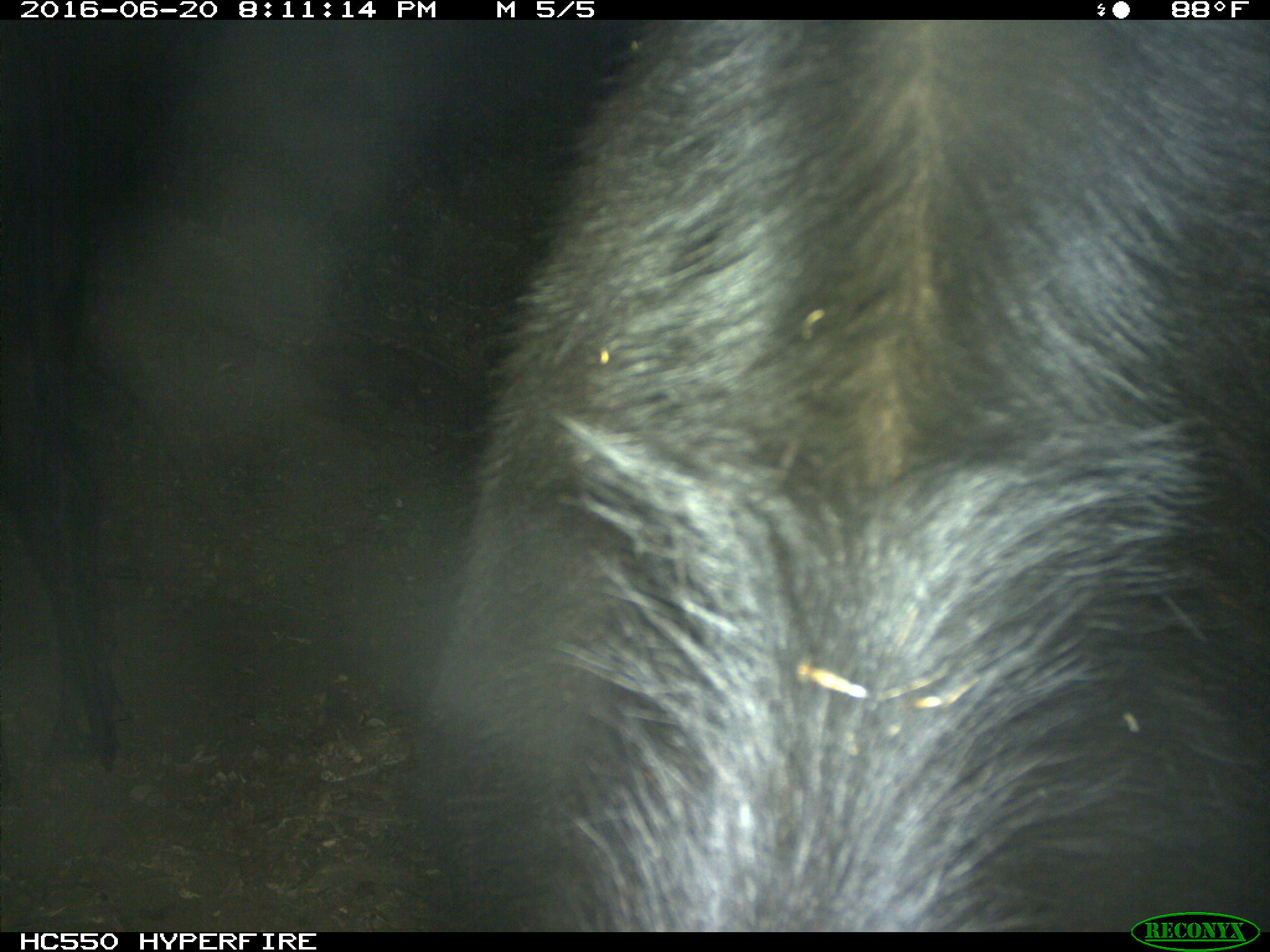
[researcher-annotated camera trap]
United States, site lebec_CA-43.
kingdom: Animalia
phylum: Chordata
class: Mammalia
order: Artiodactyla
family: Bovidae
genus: Bos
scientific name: Bos taurus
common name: domestic cow